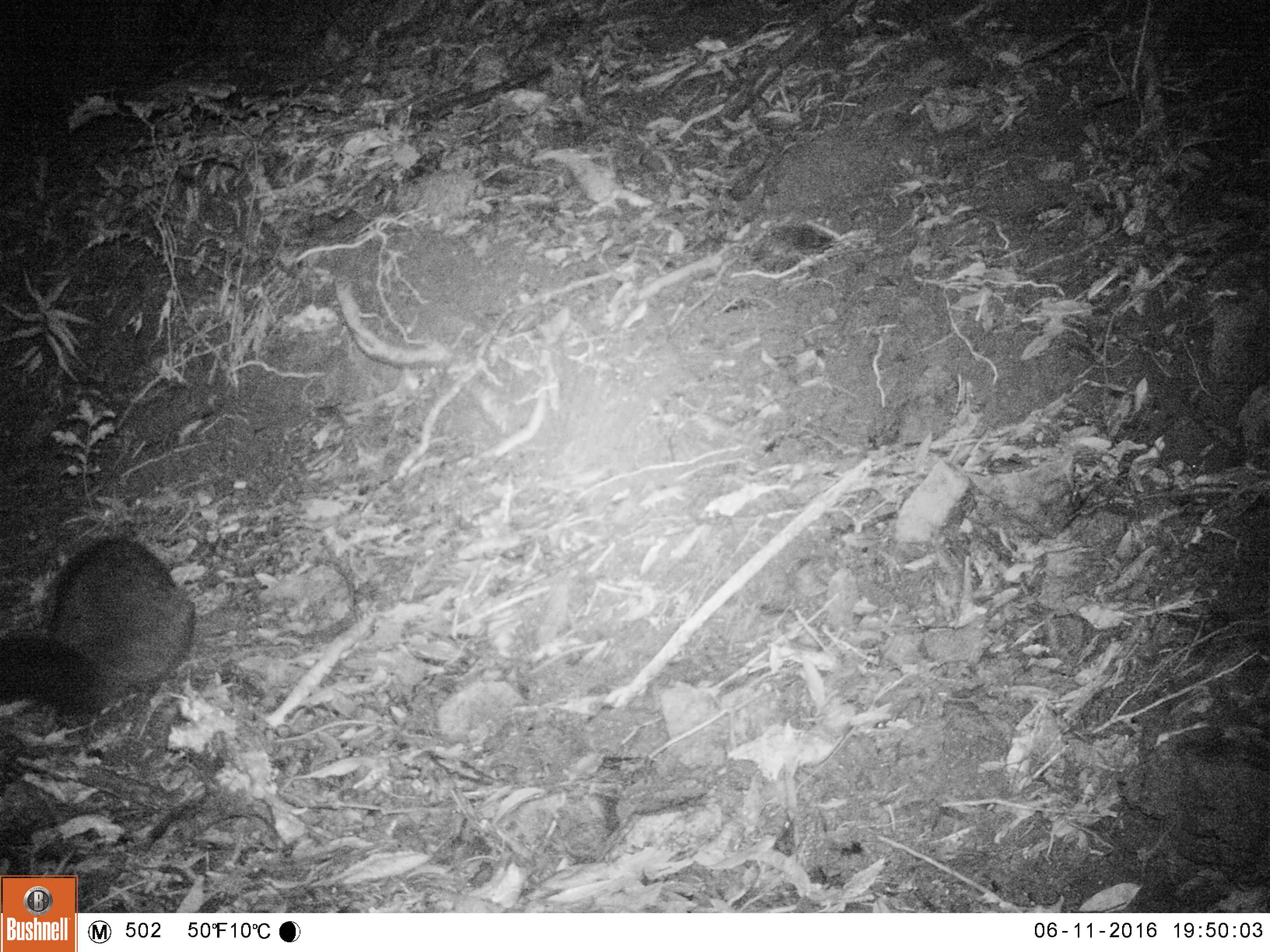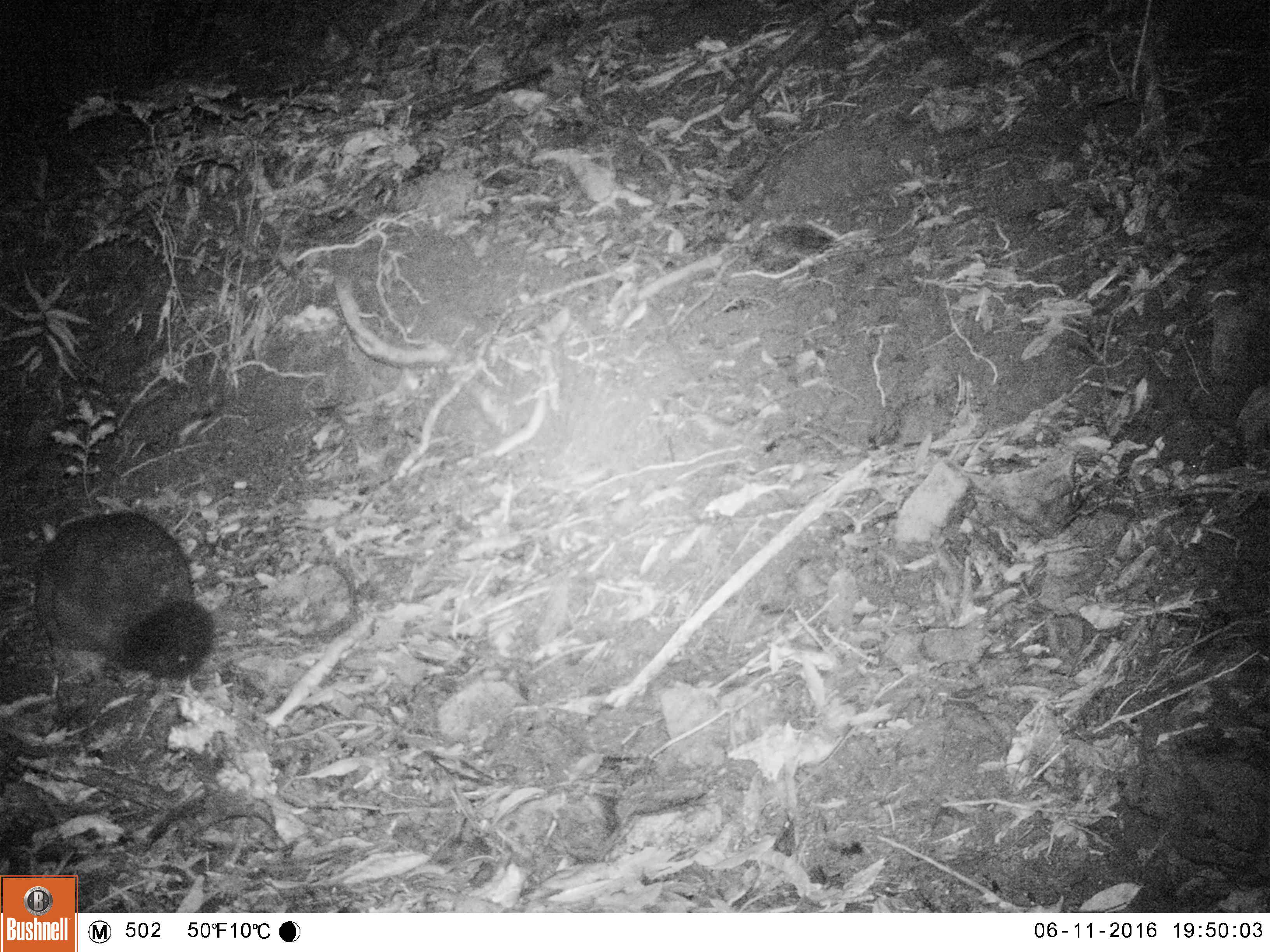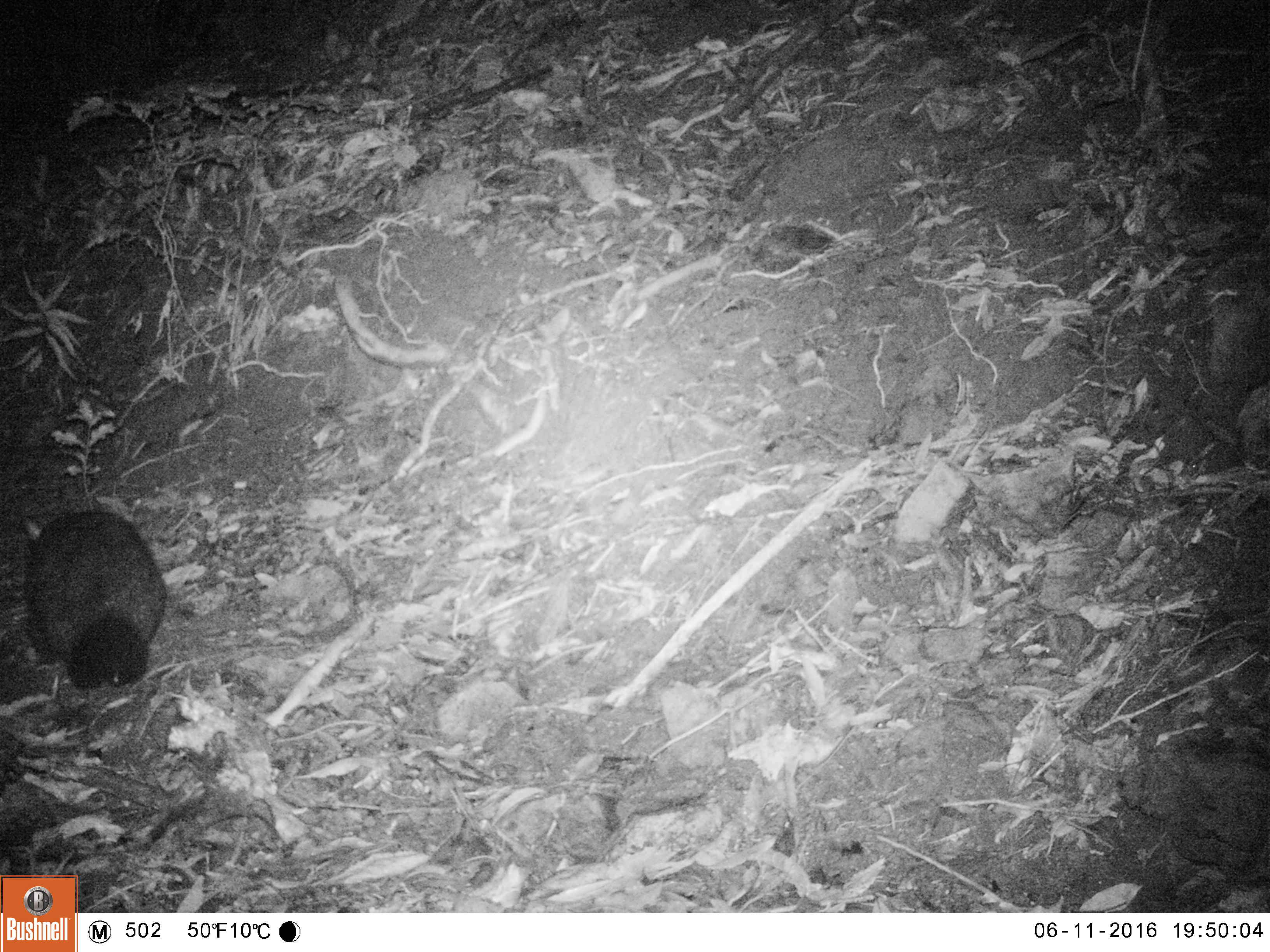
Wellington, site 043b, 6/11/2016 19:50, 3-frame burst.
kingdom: Animalia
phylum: Chordata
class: Mammalia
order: Didelphimorphia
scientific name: Didelphimorphia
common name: possum